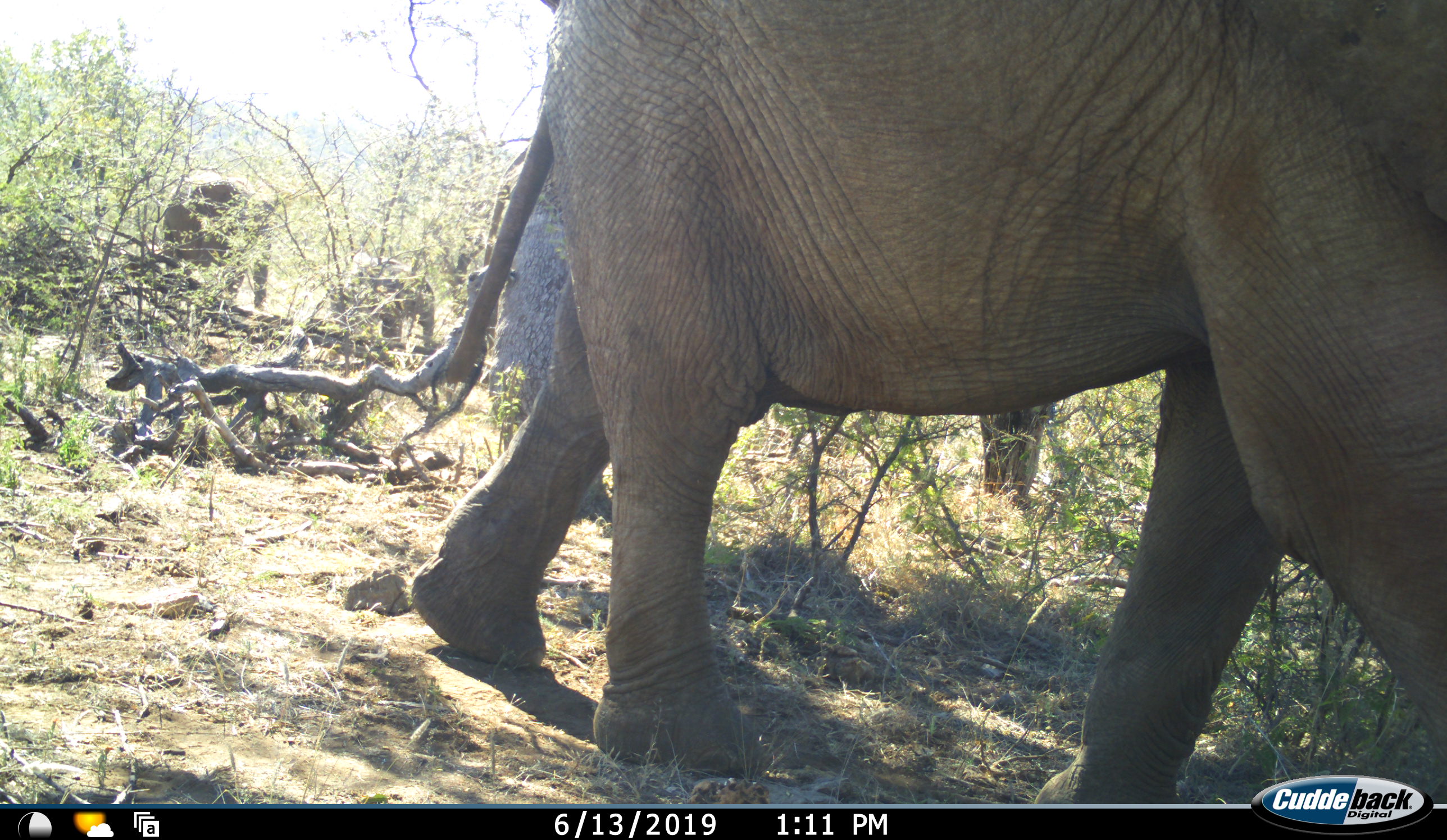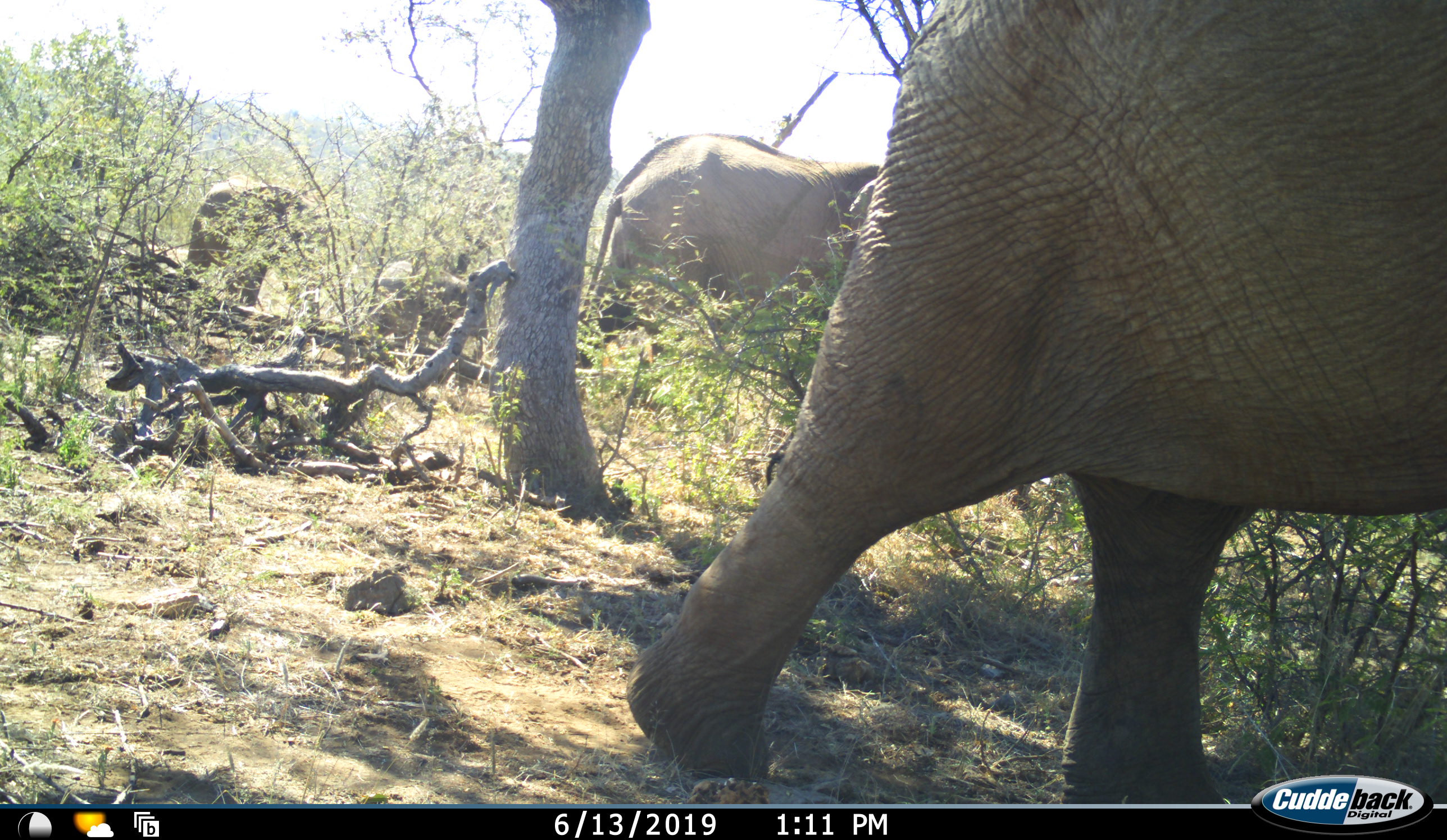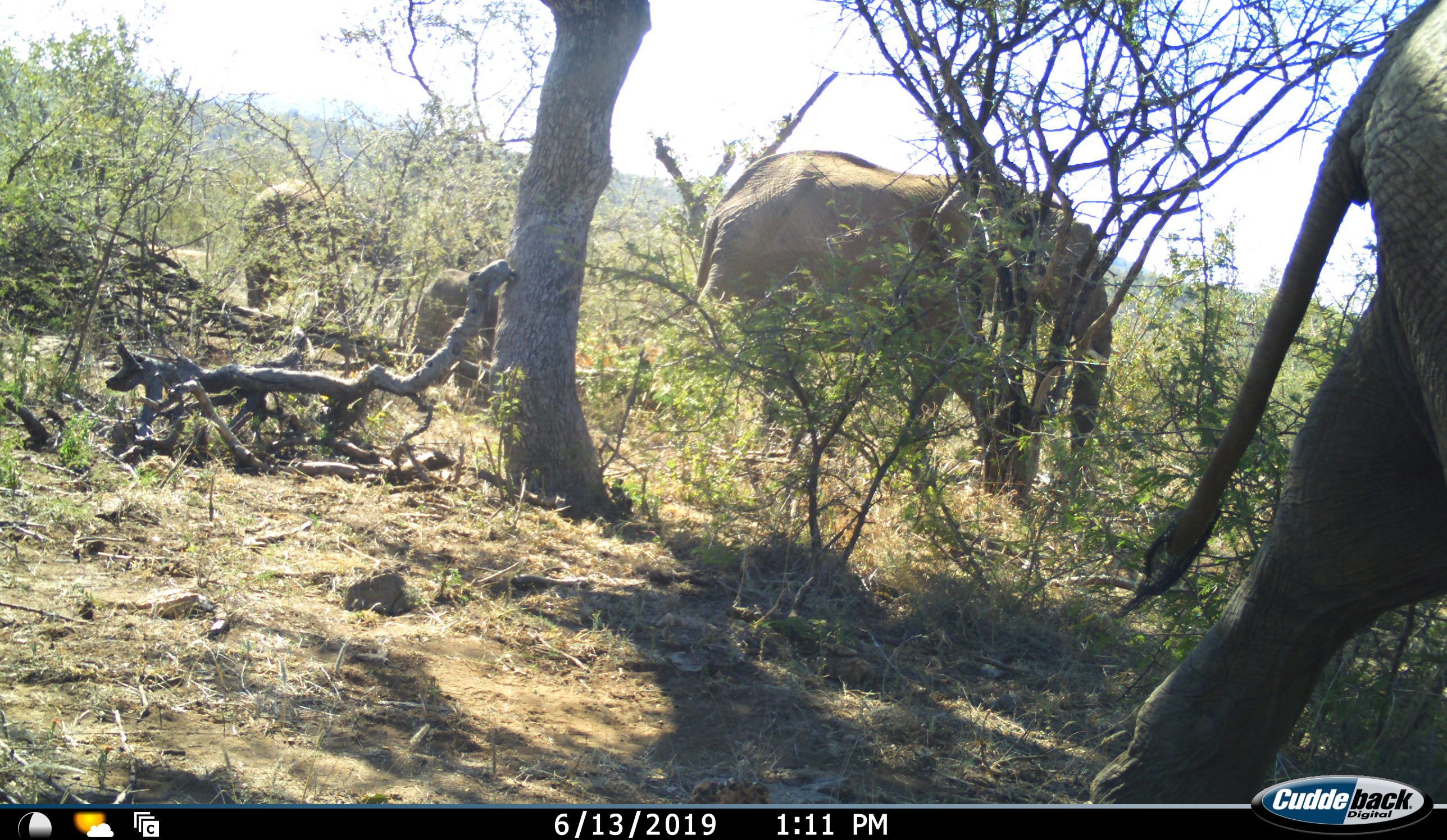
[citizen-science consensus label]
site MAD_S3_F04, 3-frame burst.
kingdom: Animalia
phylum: Chordata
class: Mammalia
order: Proboscidea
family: Elephantidae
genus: Loxodonta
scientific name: Loxodonta africana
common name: african bush elephant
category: elephant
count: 4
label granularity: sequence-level